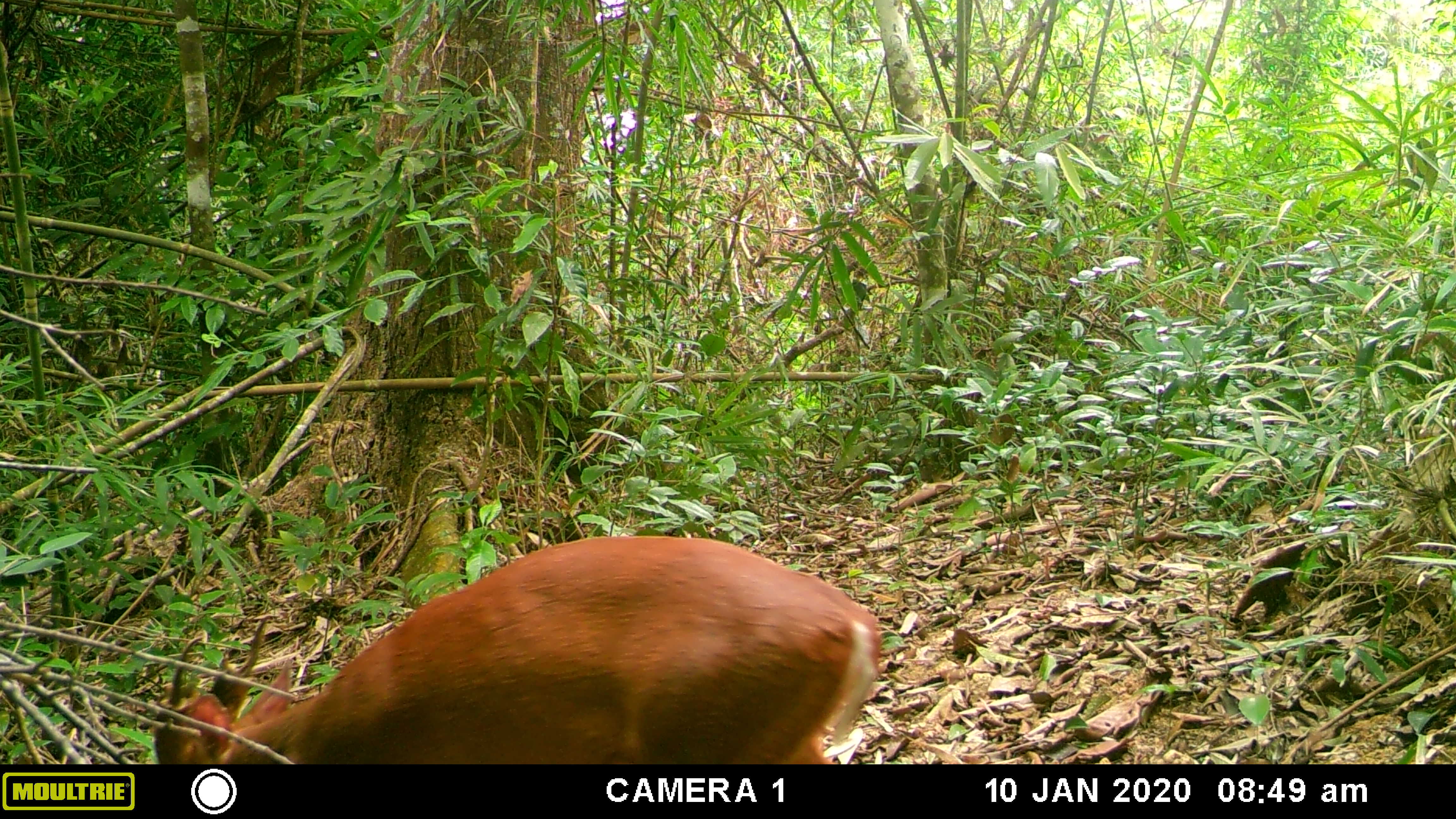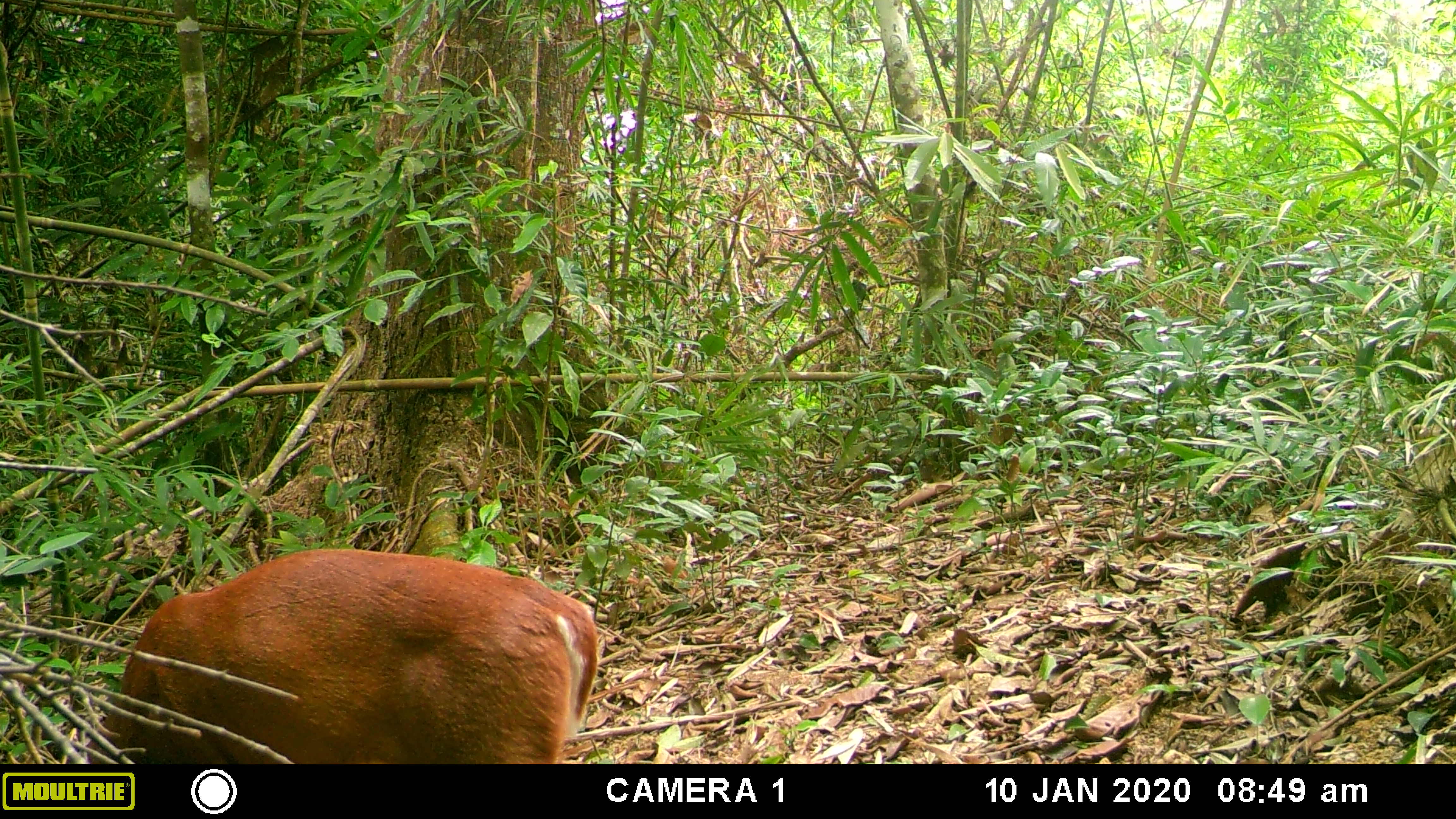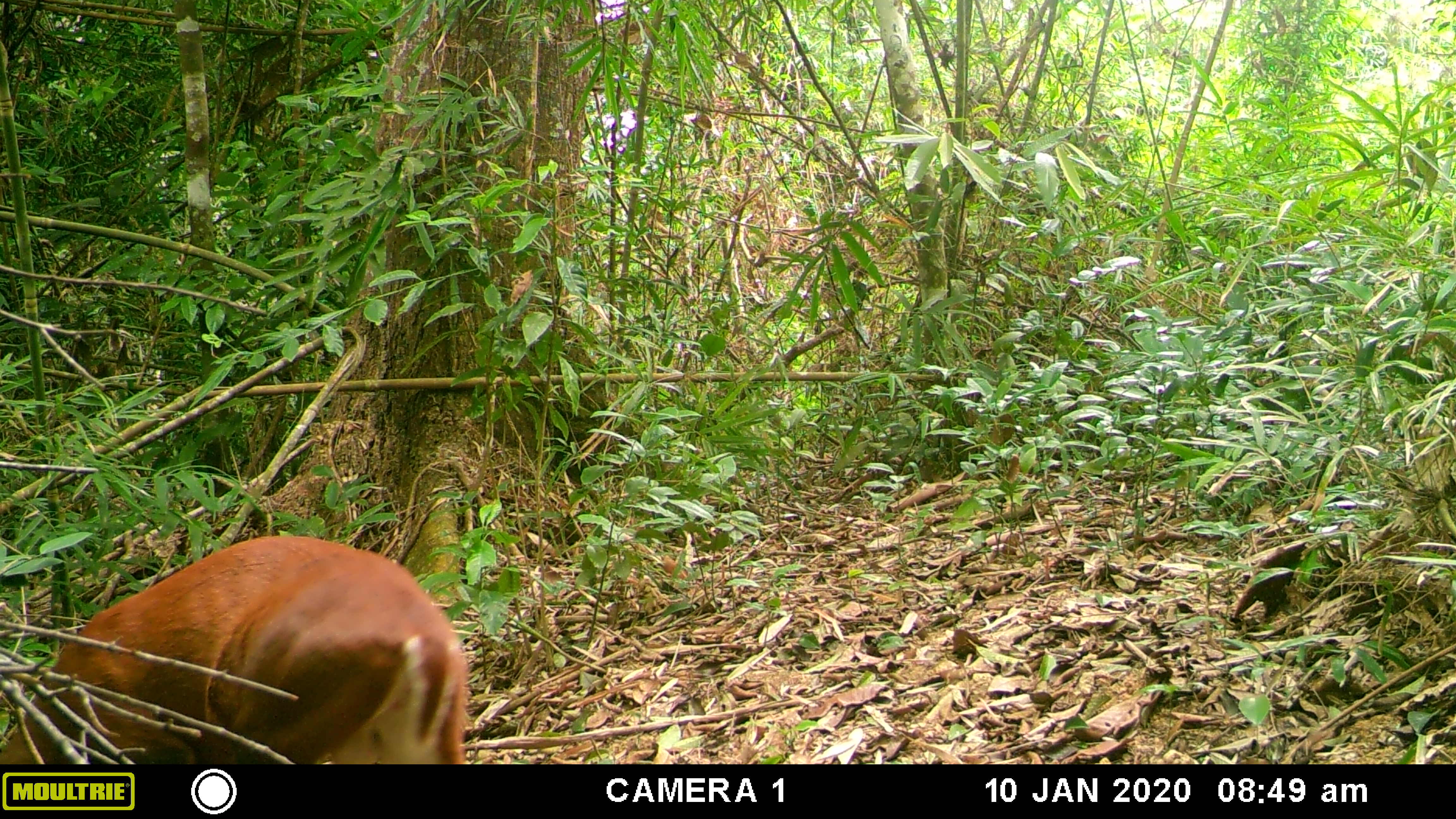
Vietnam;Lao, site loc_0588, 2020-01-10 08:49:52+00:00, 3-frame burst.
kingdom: Animalia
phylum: Chordata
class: Mammalia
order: Artiodactyla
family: Cervidae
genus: Muntiacus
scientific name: Muntiacus muntjak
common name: red muntjac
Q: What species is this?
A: Red muntjac (Muntiacus muntjak).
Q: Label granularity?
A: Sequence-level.